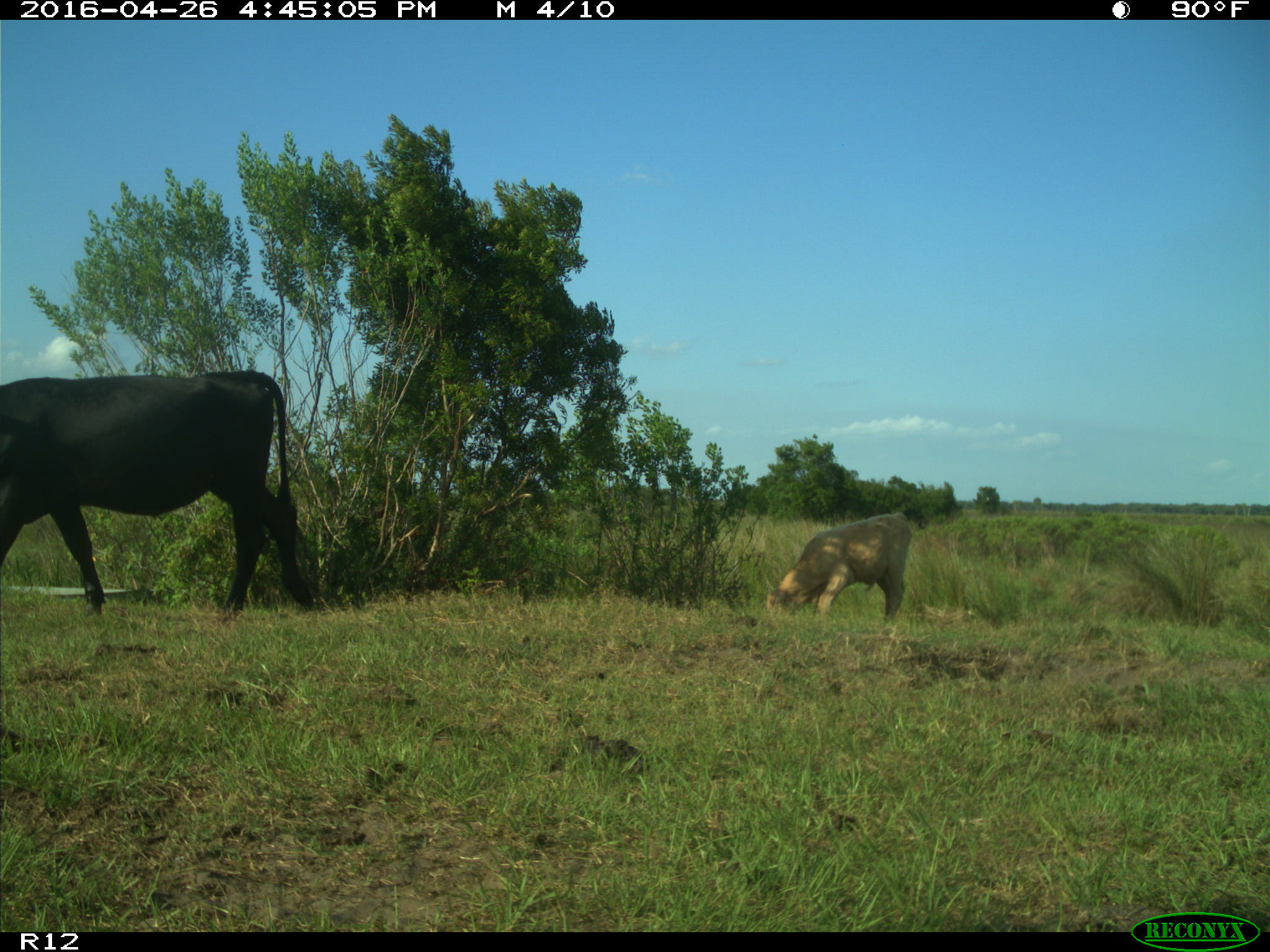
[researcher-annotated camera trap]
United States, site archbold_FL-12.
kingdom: Animalia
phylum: Chordata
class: Mammalia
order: Artiodactyla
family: Bovidae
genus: Bos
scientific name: Bos taurus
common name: domestic cow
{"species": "Bos taurus (domestic cow)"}